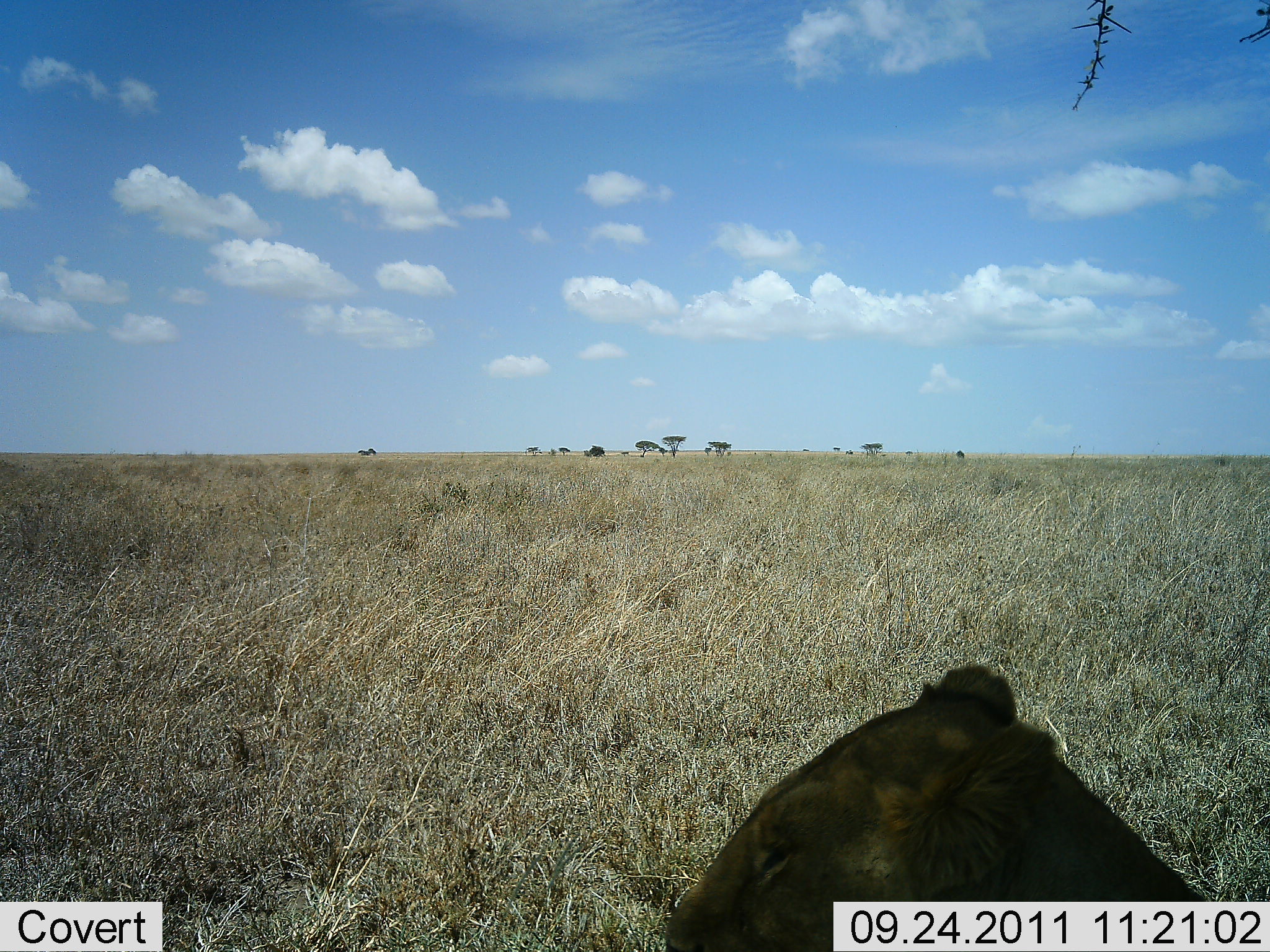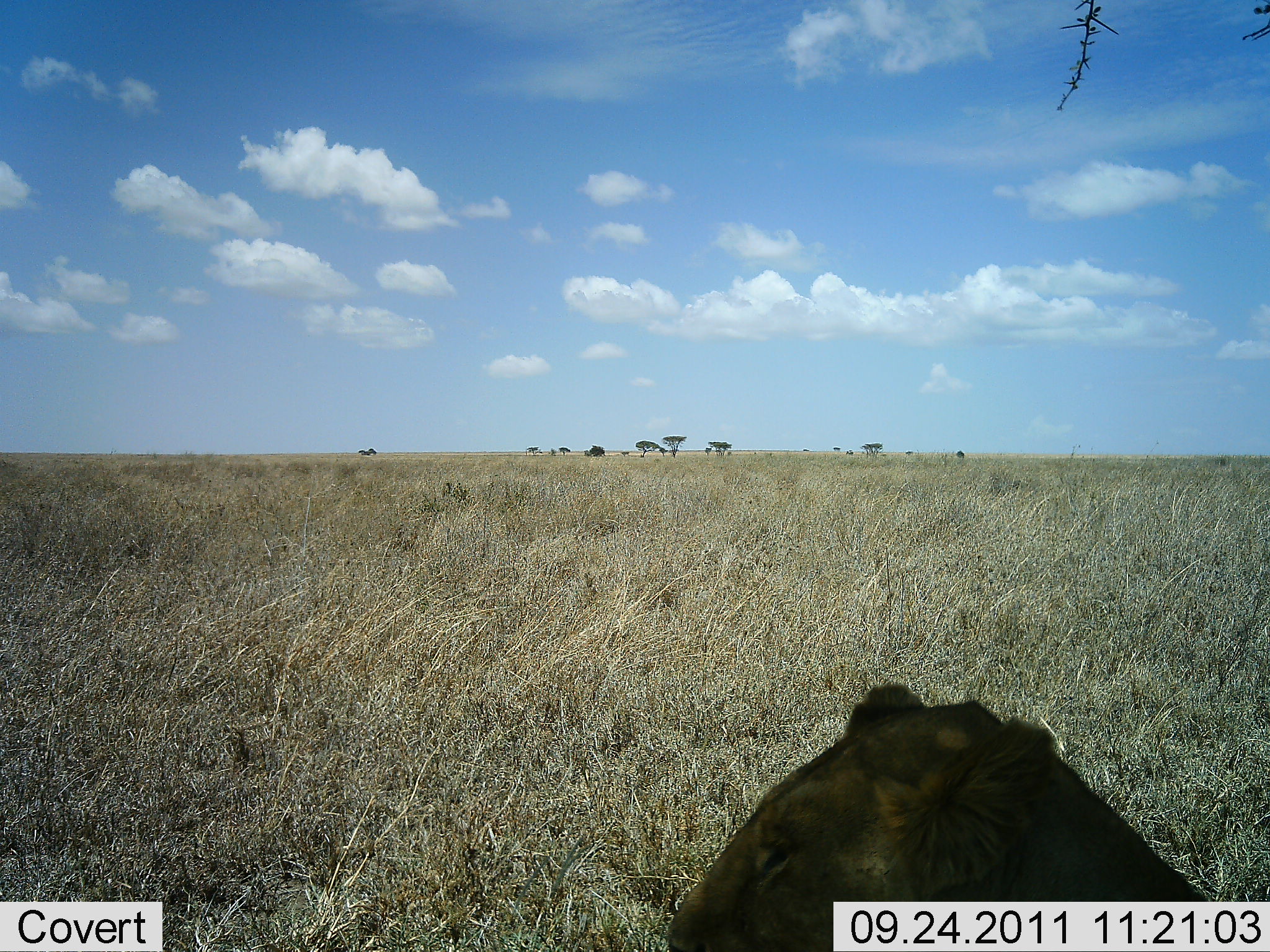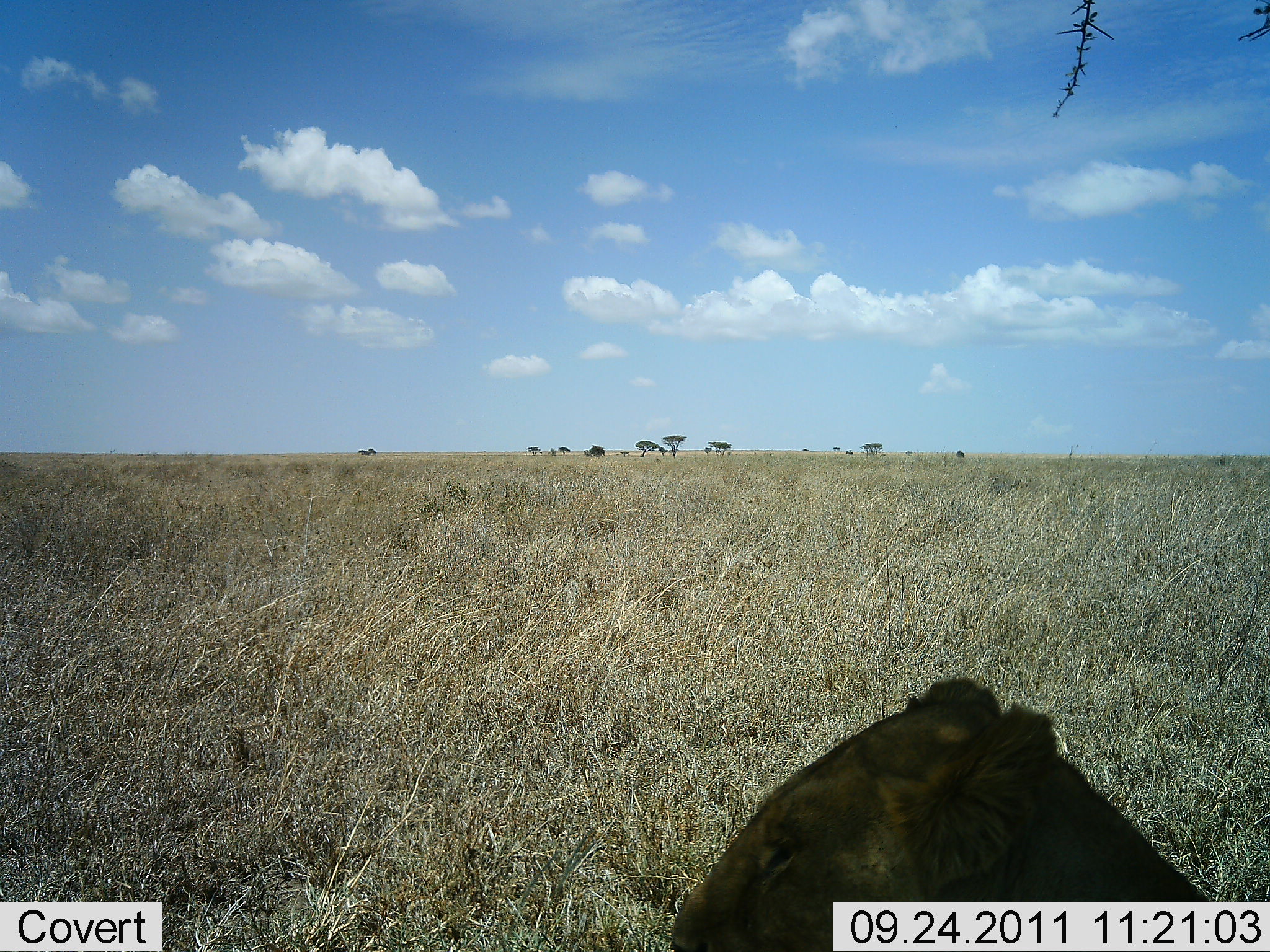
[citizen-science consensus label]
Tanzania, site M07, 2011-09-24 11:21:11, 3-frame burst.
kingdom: Animalia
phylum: Chordata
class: Mammalia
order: Carnivora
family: Felidae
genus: Panthera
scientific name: Panthera leo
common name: lion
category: lionfemale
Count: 1.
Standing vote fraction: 0%.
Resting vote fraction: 91%.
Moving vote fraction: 9%.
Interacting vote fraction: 0%.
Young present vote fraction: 0%.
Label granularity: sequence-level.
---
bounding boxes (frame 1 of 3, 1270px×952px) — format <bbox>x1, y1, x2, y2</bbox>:
animal: <bbox>664, 663, 1242, 952</bbox>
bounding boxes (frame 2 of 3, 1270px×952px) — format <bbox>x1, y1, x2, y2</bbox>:
animal: <bbox>664, 683, 1242, 952</bbox>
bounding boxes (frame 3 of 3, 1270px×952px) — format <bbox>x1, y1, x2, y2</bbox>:
animal: <bbox>669, 675, 1240, 952</bbox>